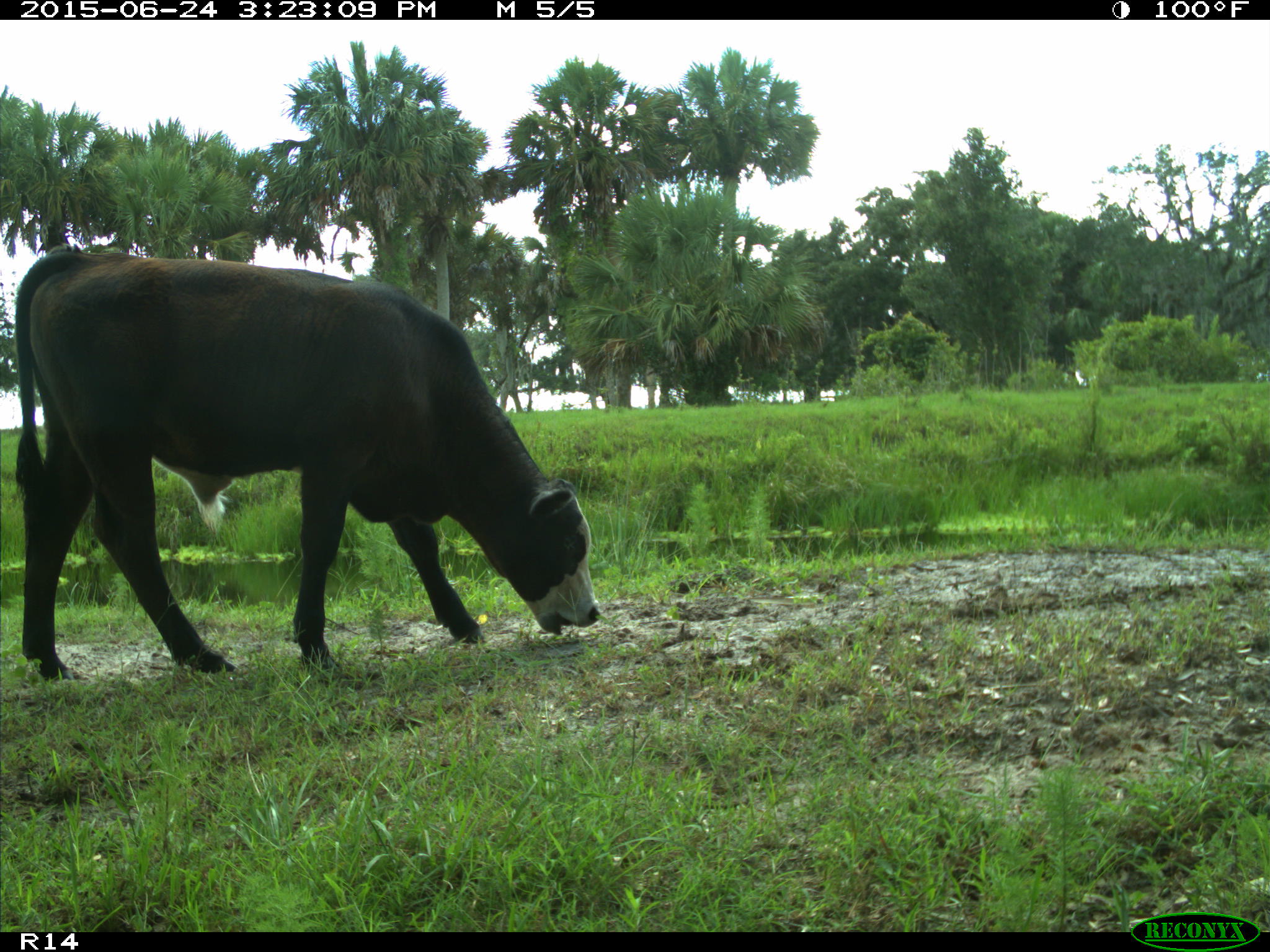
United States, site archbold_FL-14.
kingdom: Animalia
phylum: Chordata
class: Mammalia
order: Artiodactyla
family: Bovidae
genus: Bos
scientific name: Bos taurus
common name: domestic cow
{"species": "Bos taurus (domestic cow)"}